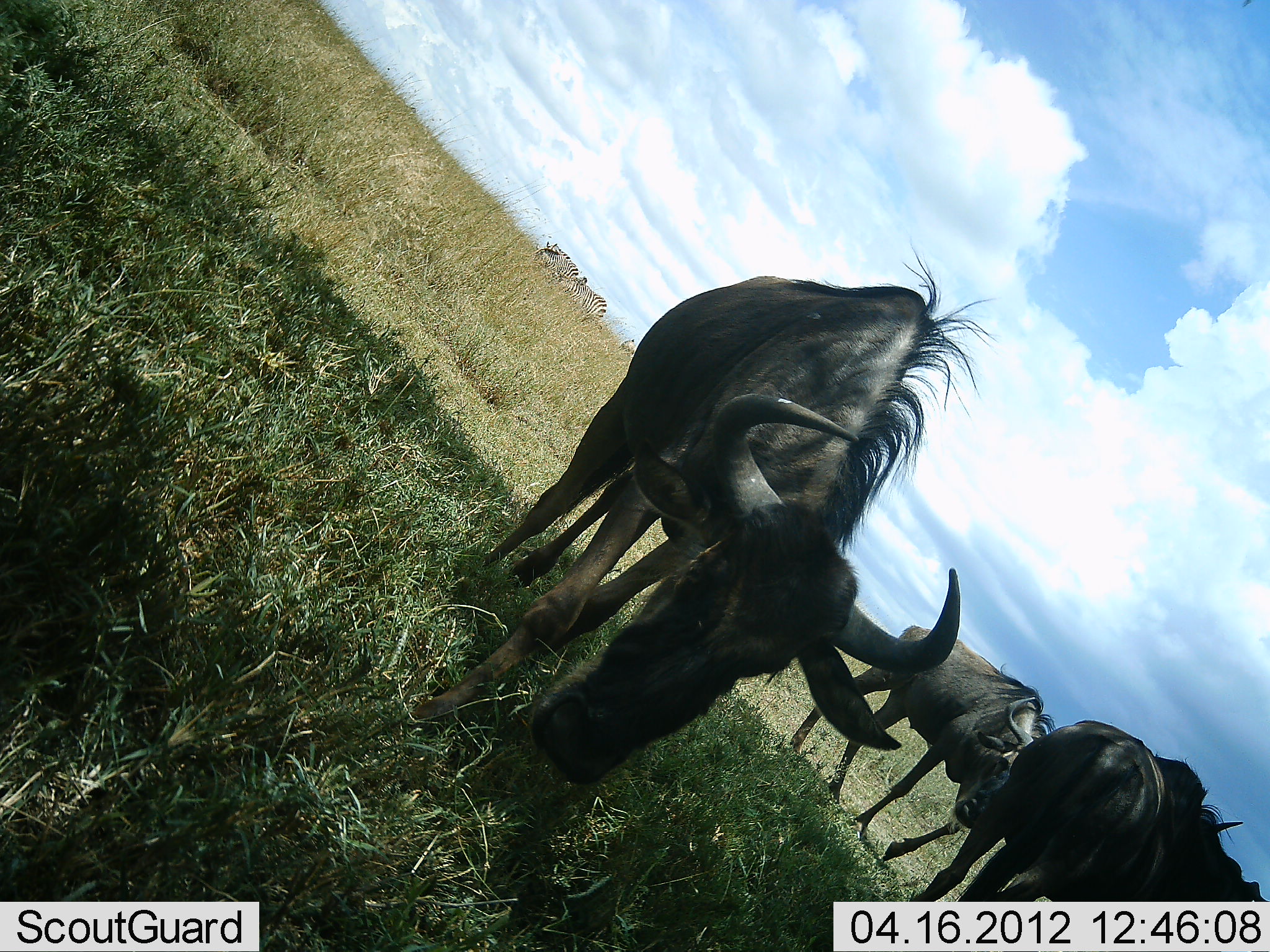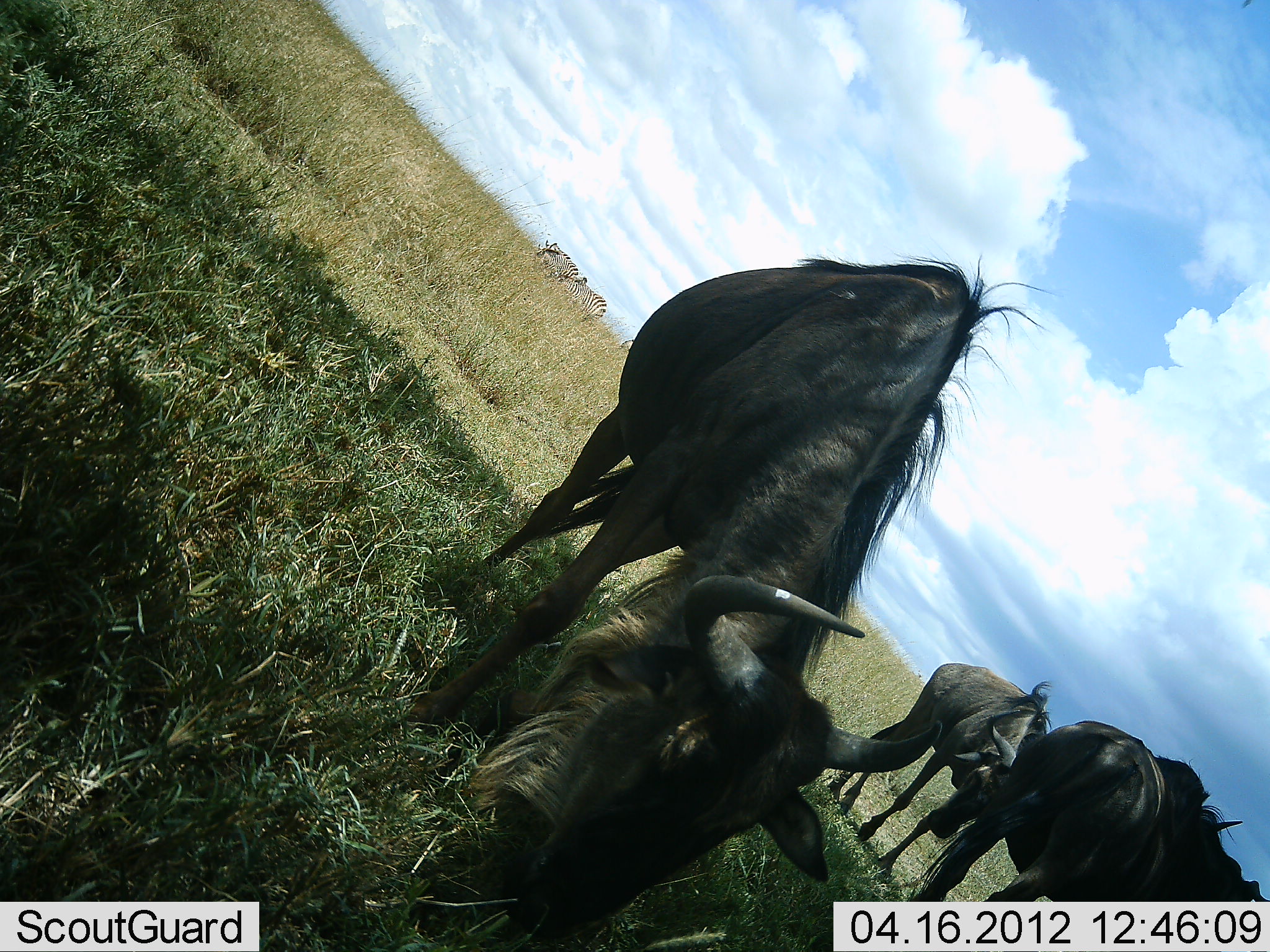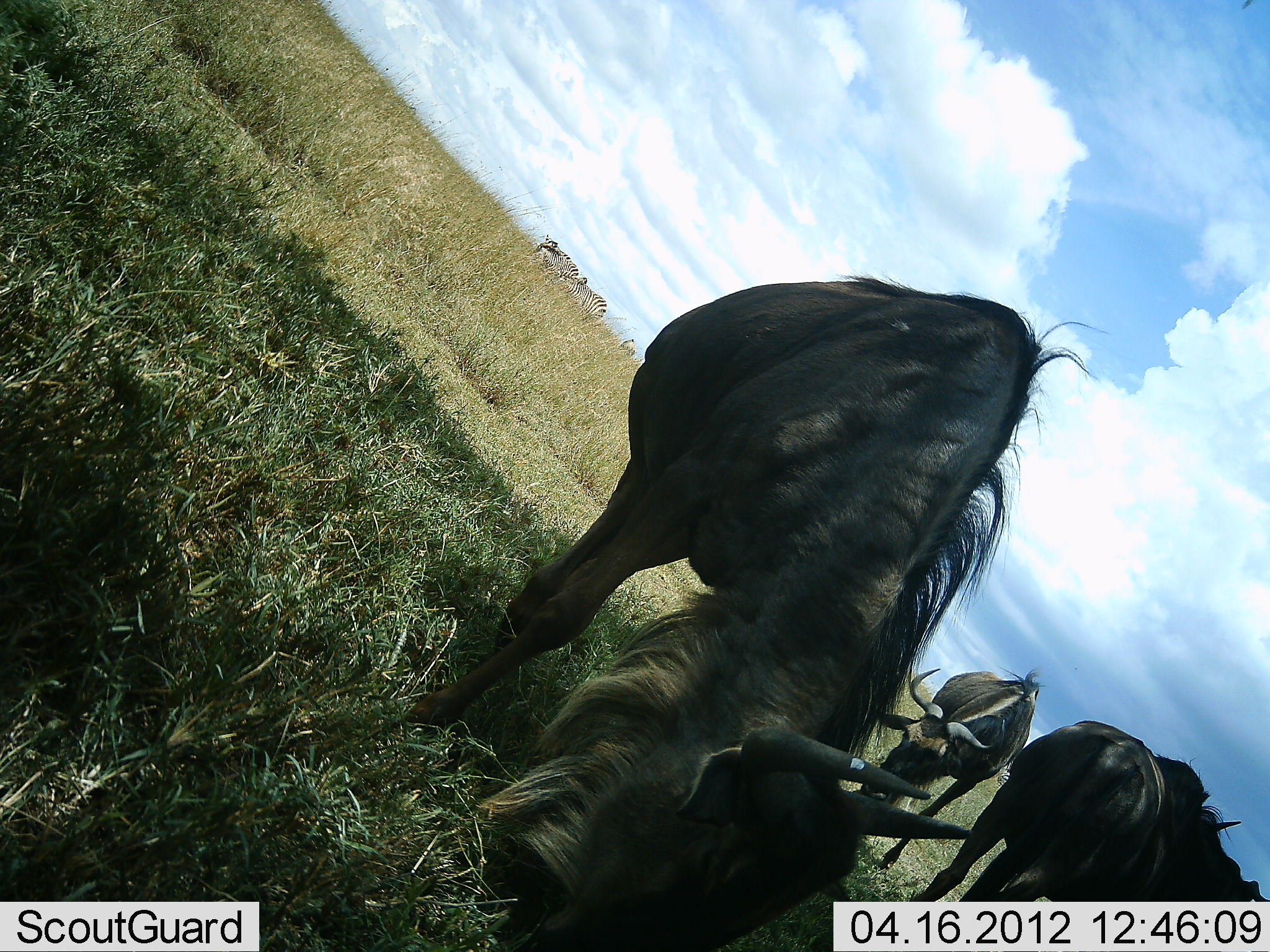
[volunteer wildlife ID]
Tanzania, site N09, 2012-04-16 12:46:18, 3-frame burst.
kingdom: Animalia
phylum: Chordata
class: Mammalia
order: Artiodactyla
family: Bovidae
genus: Connochaetes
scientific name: Connochaetes taurinus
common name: blue wildebeest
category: wildebeest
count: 4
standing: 62%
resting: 0%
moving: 8%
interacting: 4%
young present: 0%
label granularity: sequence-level